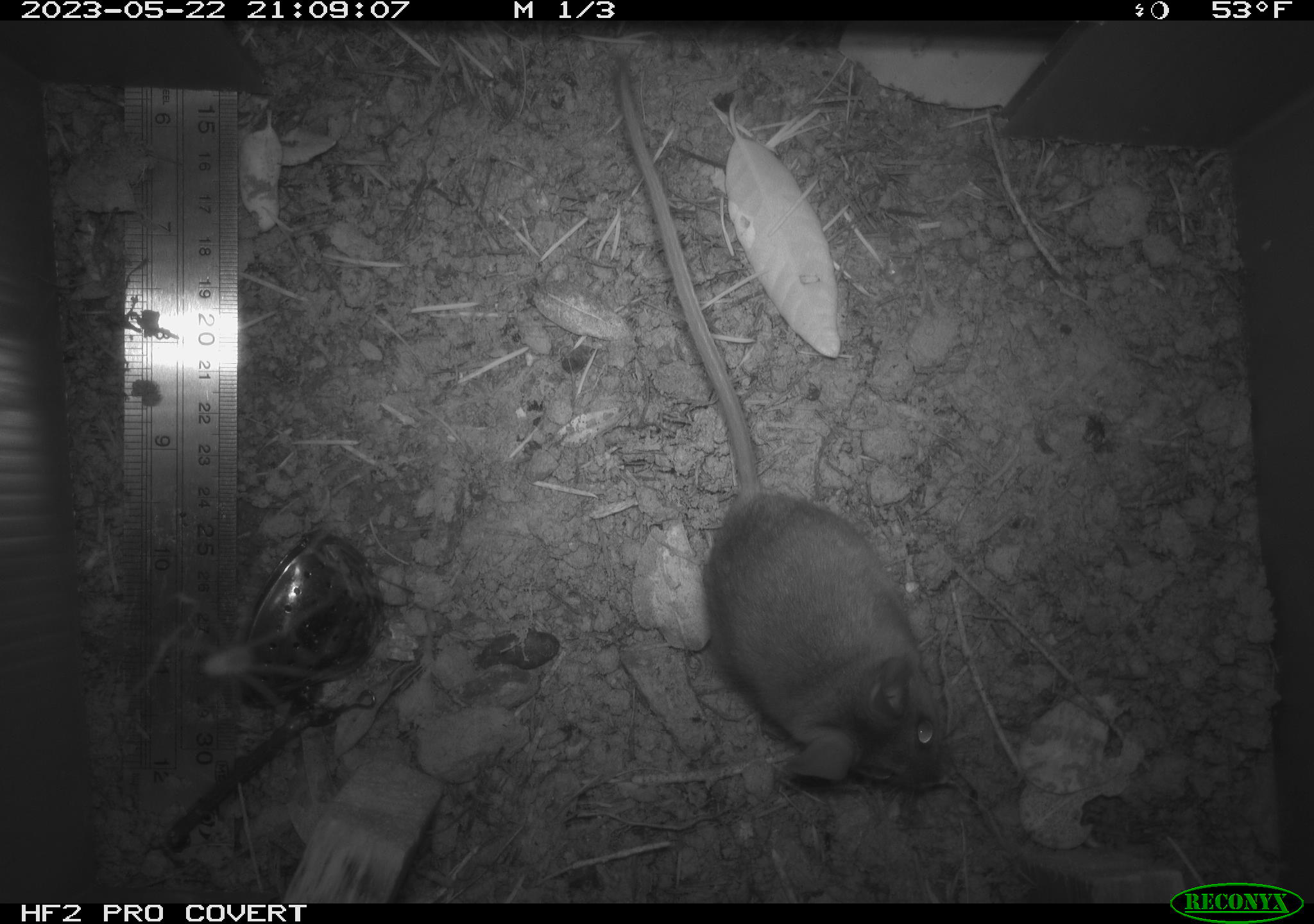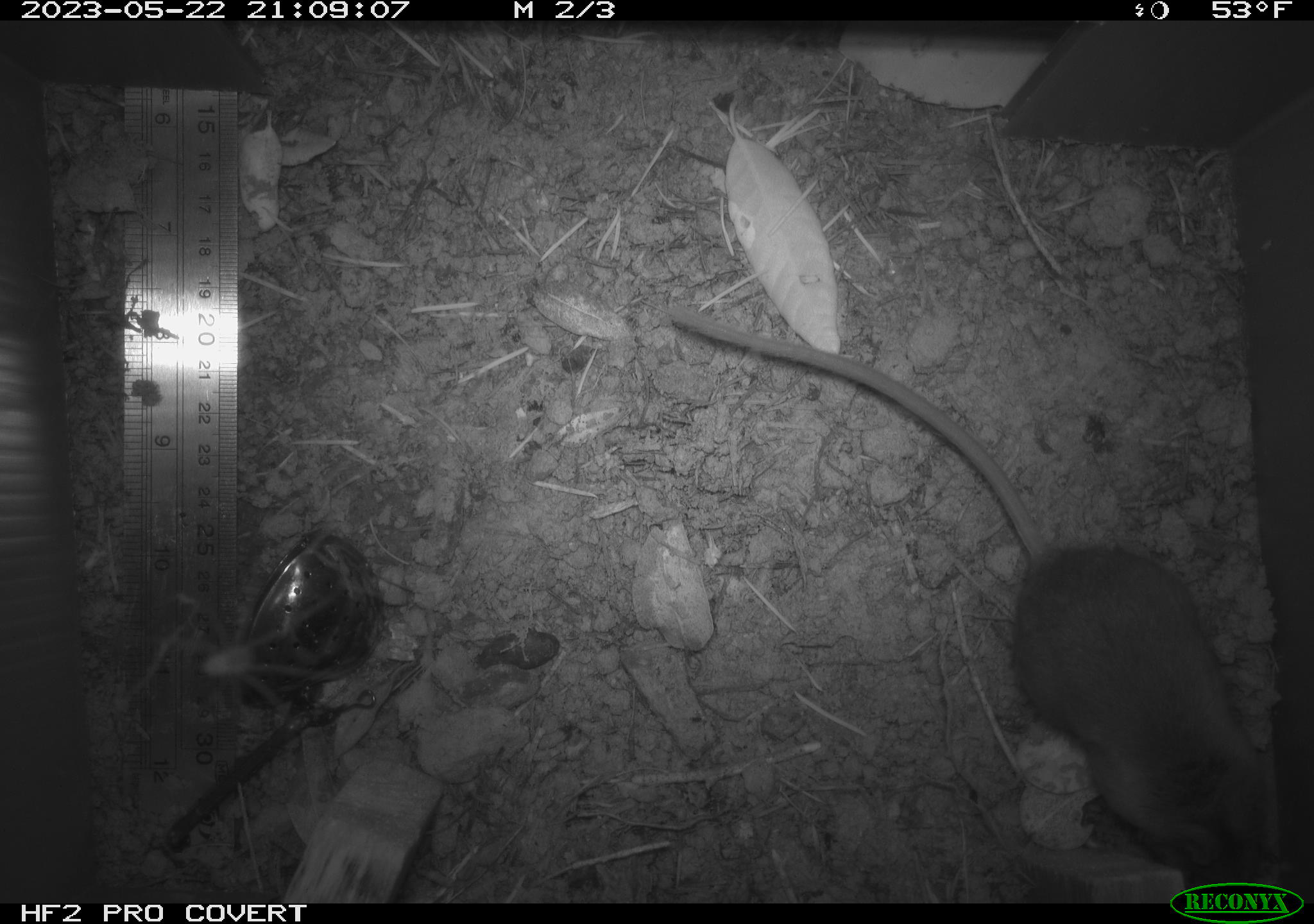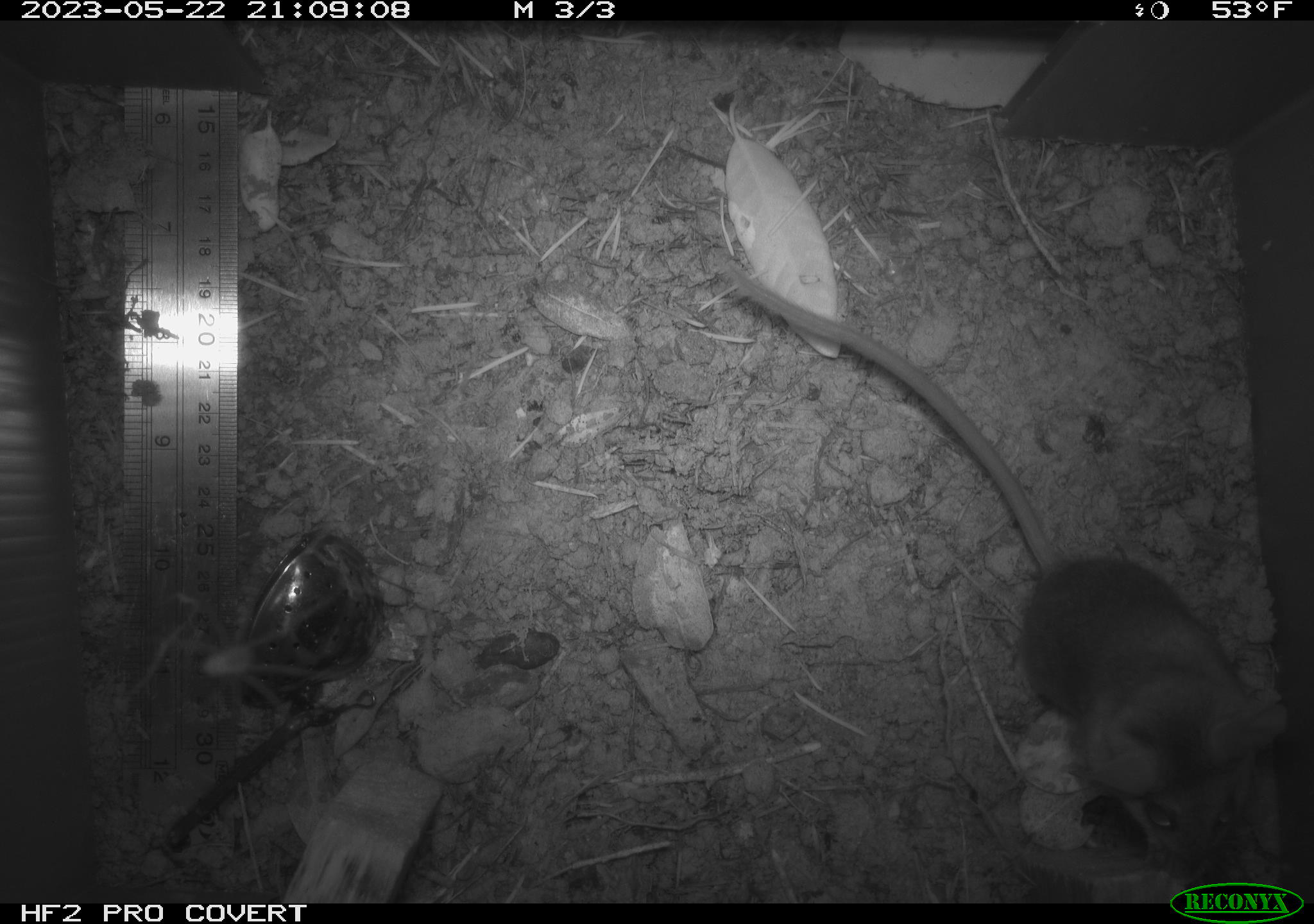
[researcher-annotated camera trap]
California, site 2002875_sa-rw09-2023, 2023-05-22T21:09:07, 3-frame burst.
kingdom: Animalia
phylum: Chordata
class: Mammalia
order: Rodentia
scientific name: Rodentia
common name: mouse species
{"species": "mouse species (Rodentia)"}